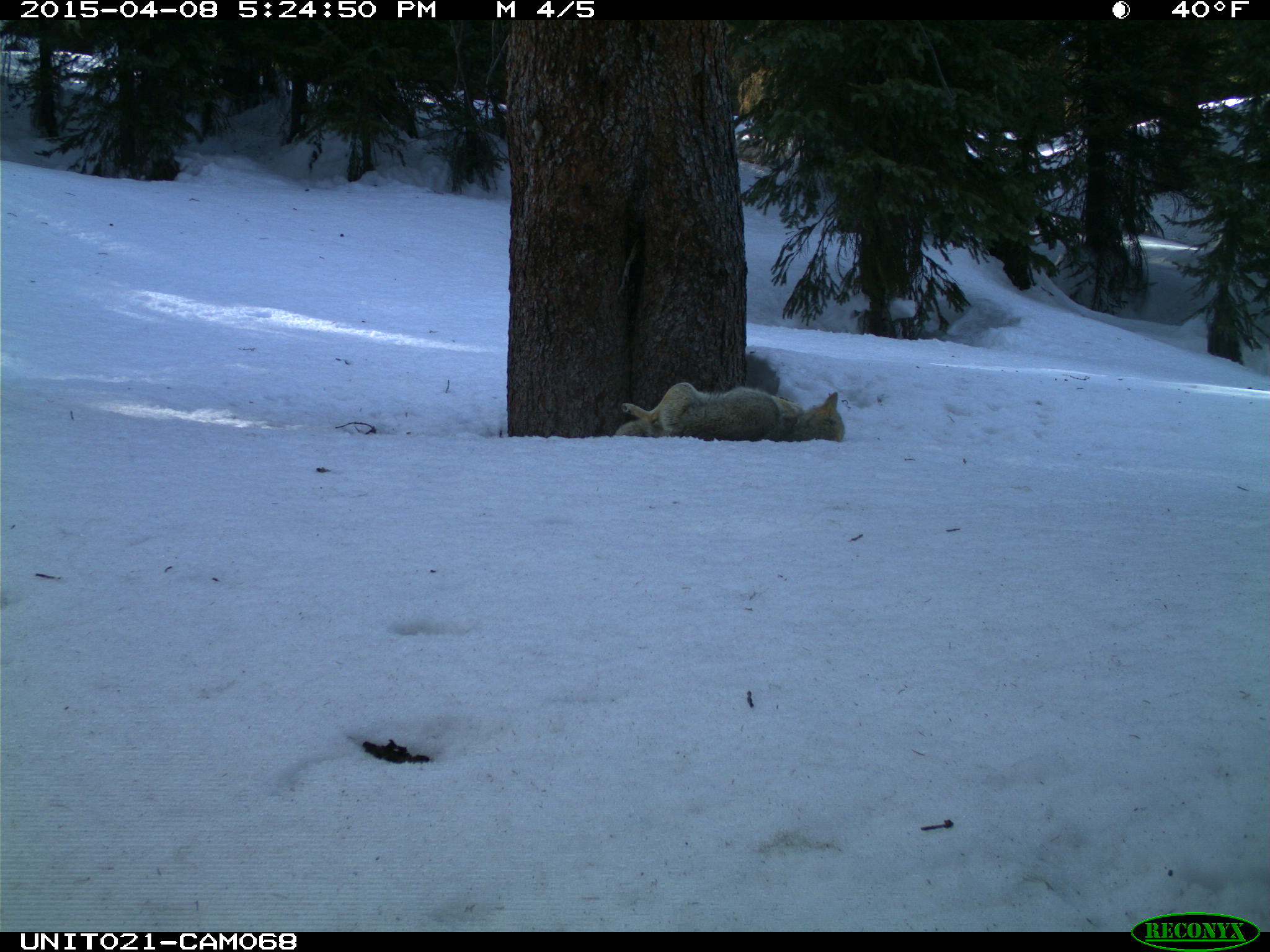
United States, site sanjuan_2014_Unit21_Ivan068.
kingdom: Animalia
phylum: Chordata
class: Mammalia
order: Carnivora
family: Canidae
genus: Canis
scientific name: Canis latrans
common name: coyote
Canis latrans (coyote).